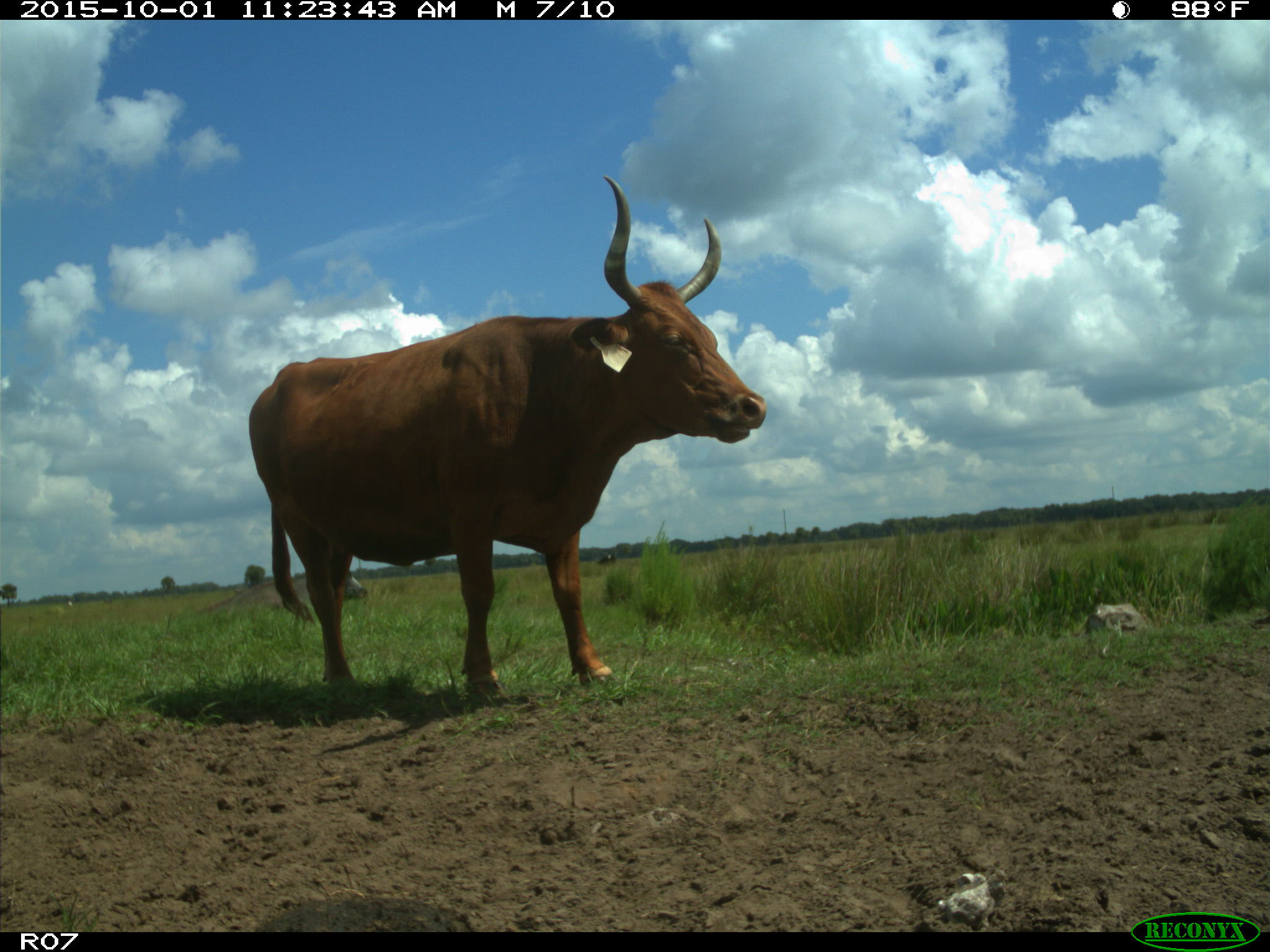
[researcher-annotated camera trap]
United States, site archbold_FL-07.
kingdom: Animalia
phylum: Chordata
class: Mammalia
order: Artiodactyla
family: Bovidae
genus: Bos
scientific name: Bos taurus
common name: domestic cow